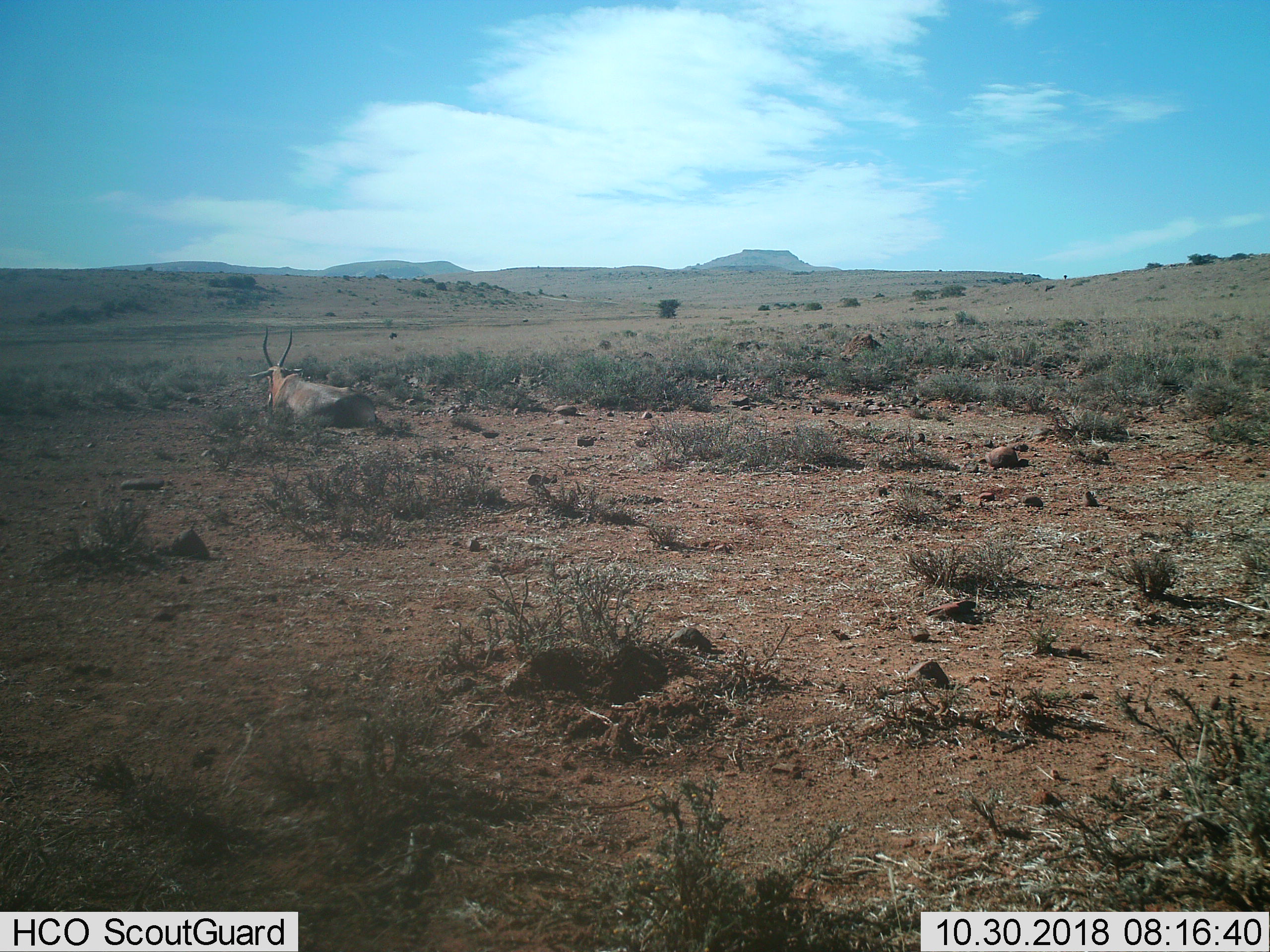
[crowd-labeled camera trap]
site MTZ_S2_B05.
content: unidentified animal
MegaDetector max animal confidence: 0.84